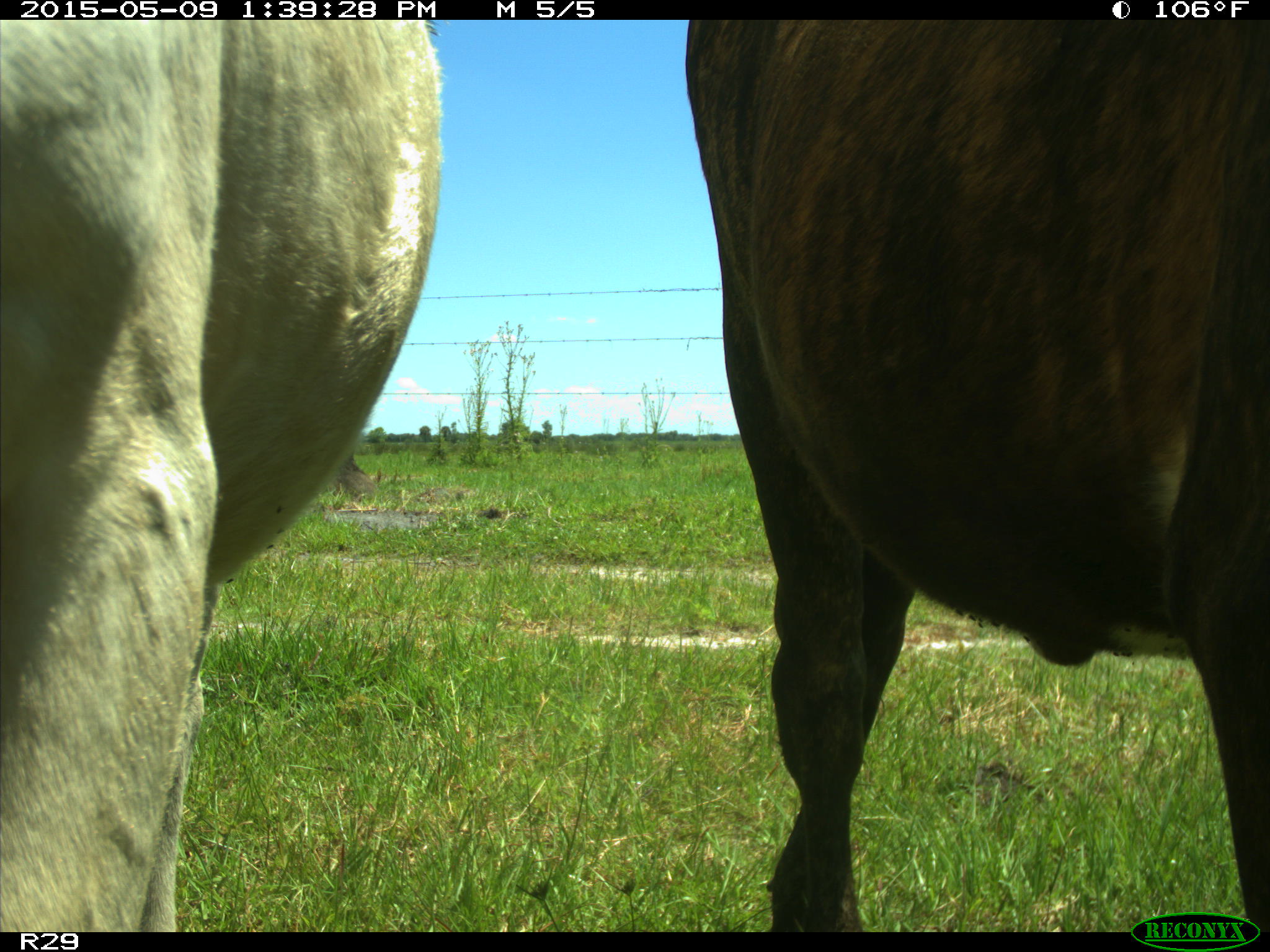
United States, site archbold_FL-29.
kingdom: Animalia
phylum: Chordata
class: Mammalia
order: Artiodactyla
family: Bovidae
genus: Bos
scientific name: Bos taurus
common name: domestic cow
Bos taurus (domestic cow).